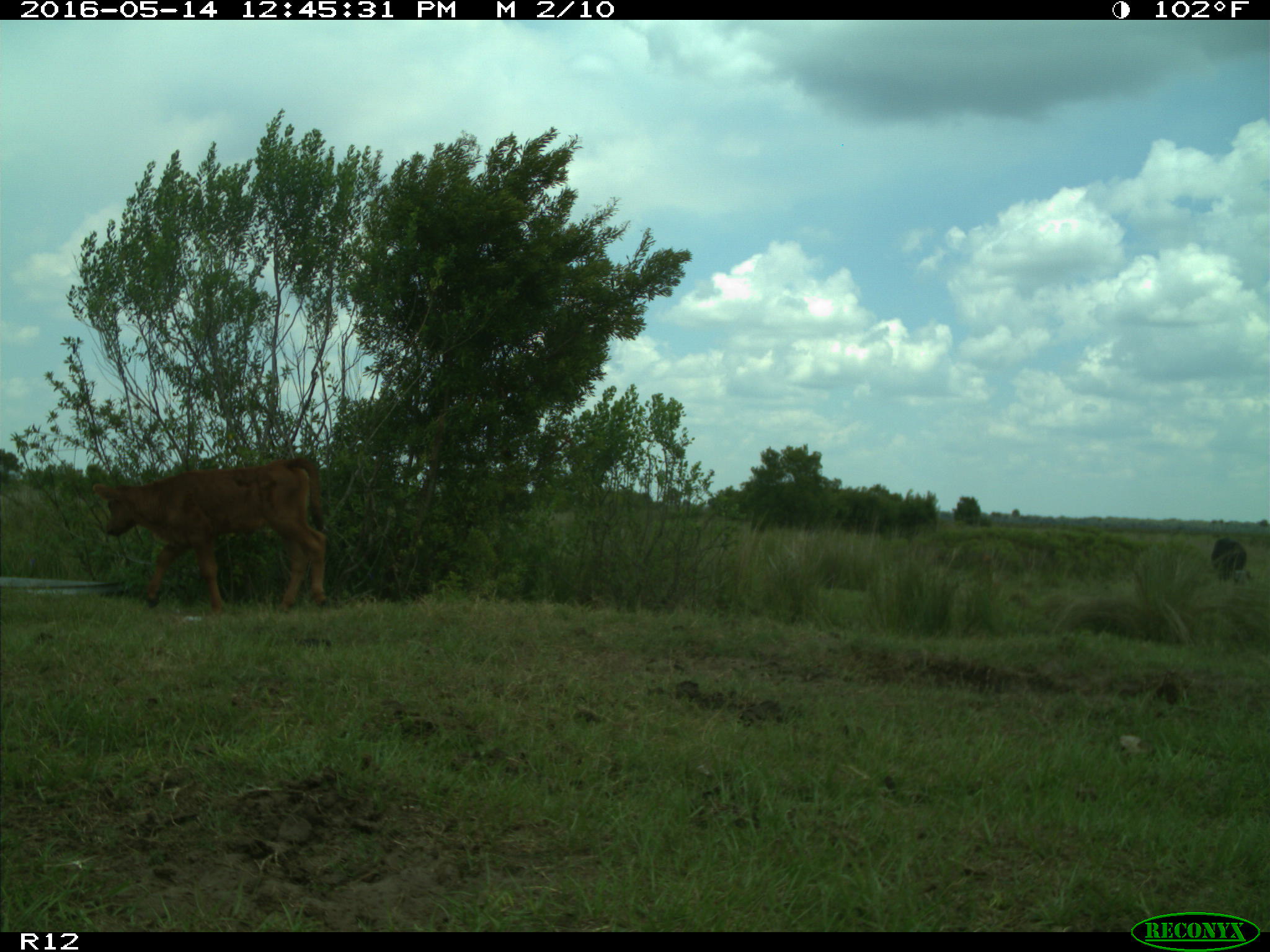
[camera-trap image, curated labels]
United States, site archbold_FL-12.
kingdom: Animalia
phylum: Chordata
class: Mammalia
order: Artiodactyla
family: Bovidae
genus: Bos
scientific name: Bos taurus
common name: domestic cow